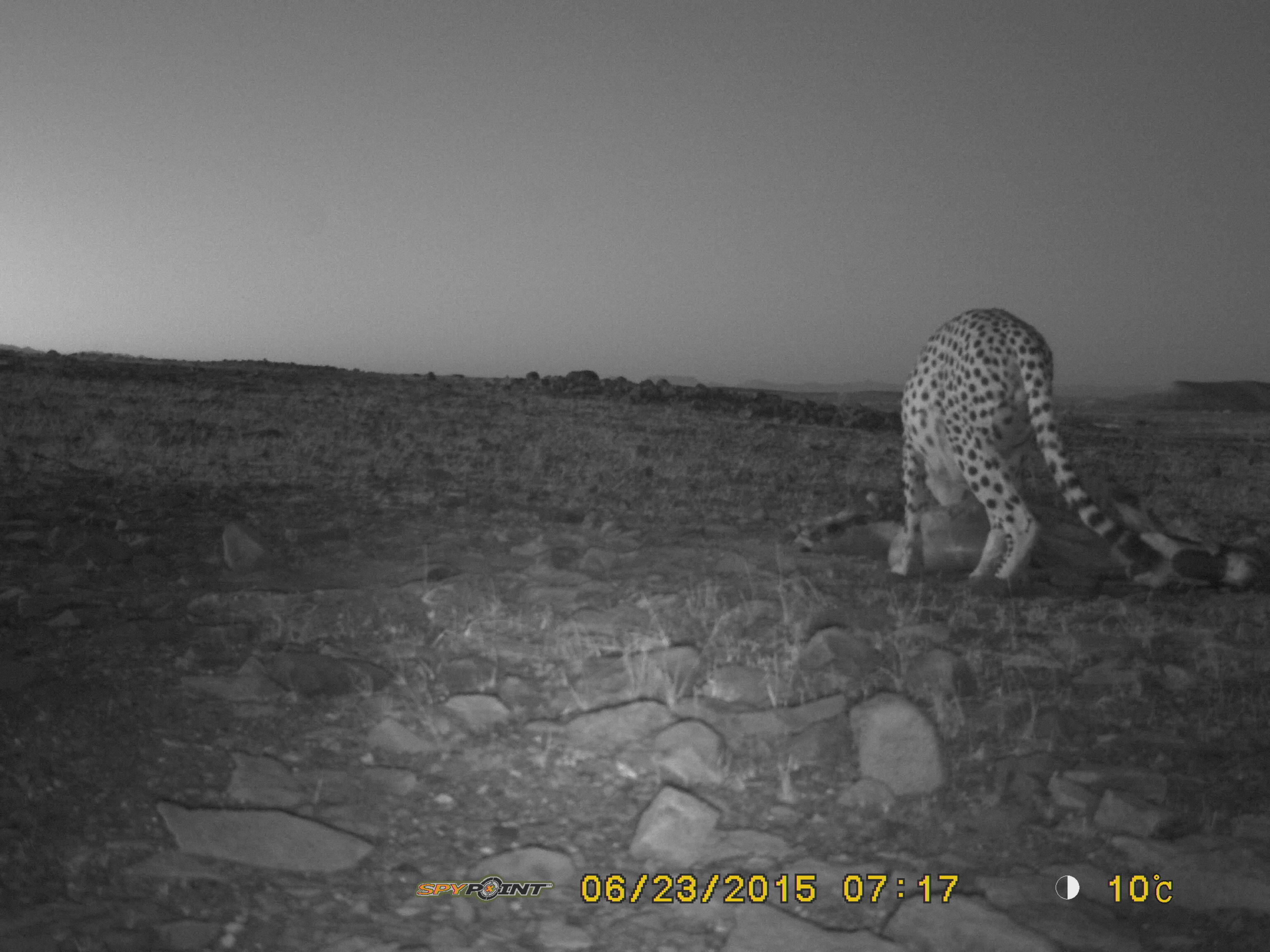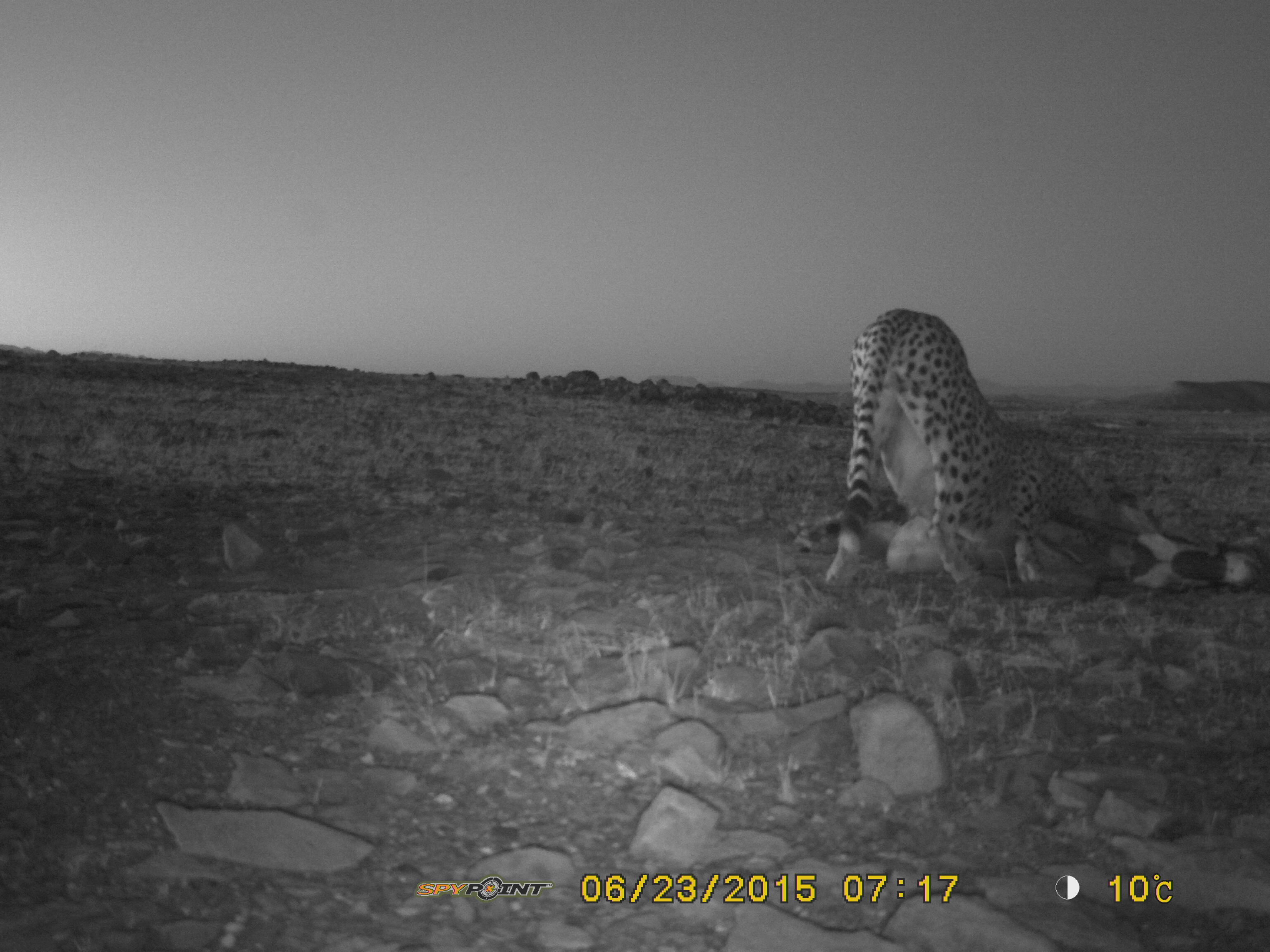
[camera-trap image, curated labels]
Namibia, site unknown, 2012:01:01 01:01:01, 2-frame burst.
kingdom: Animalia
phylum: Chordata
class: Mammalia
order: Carnivora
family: Felidae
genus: Acinonyx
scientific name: Acinonyx jubatus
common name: cheetah